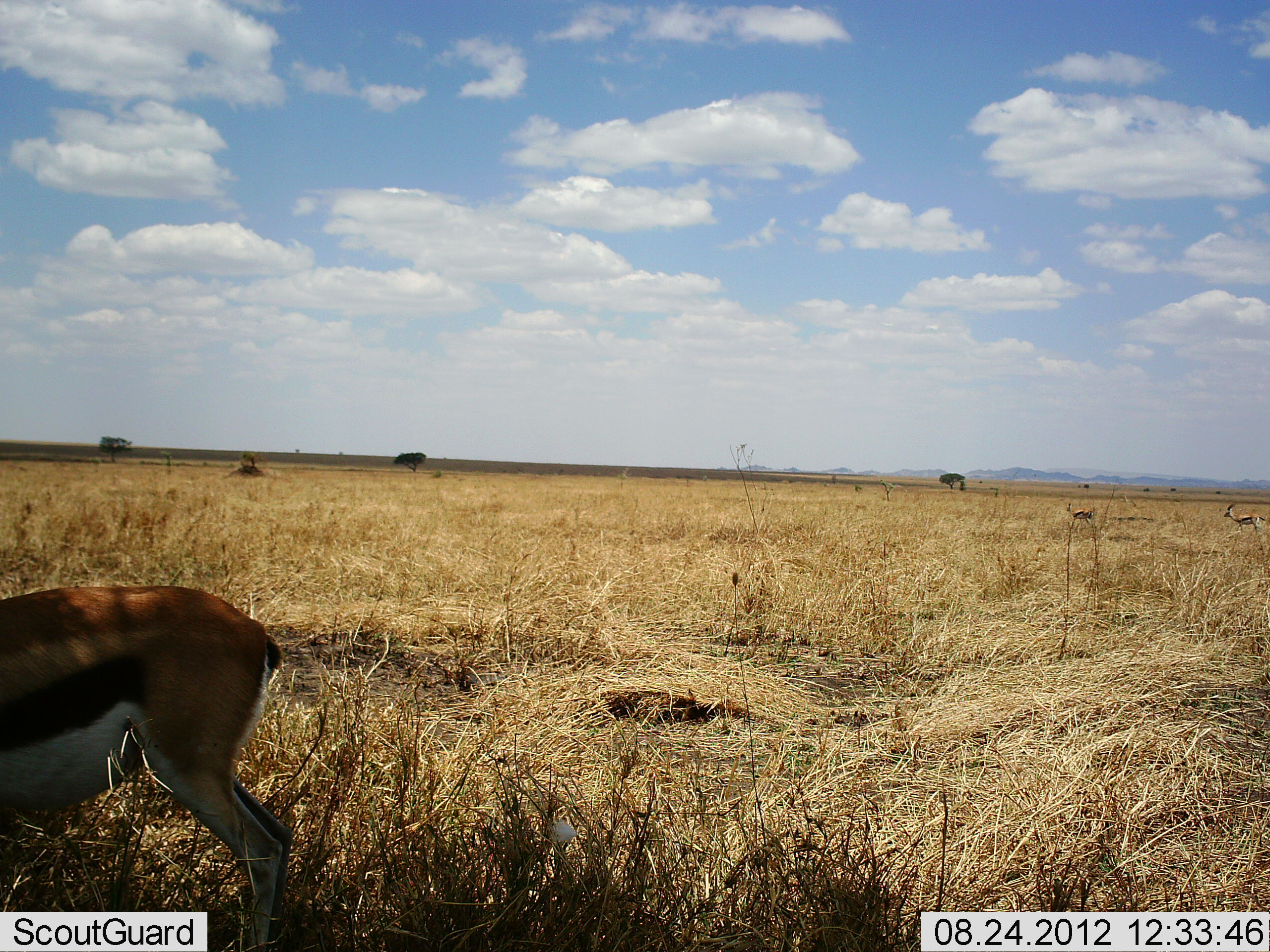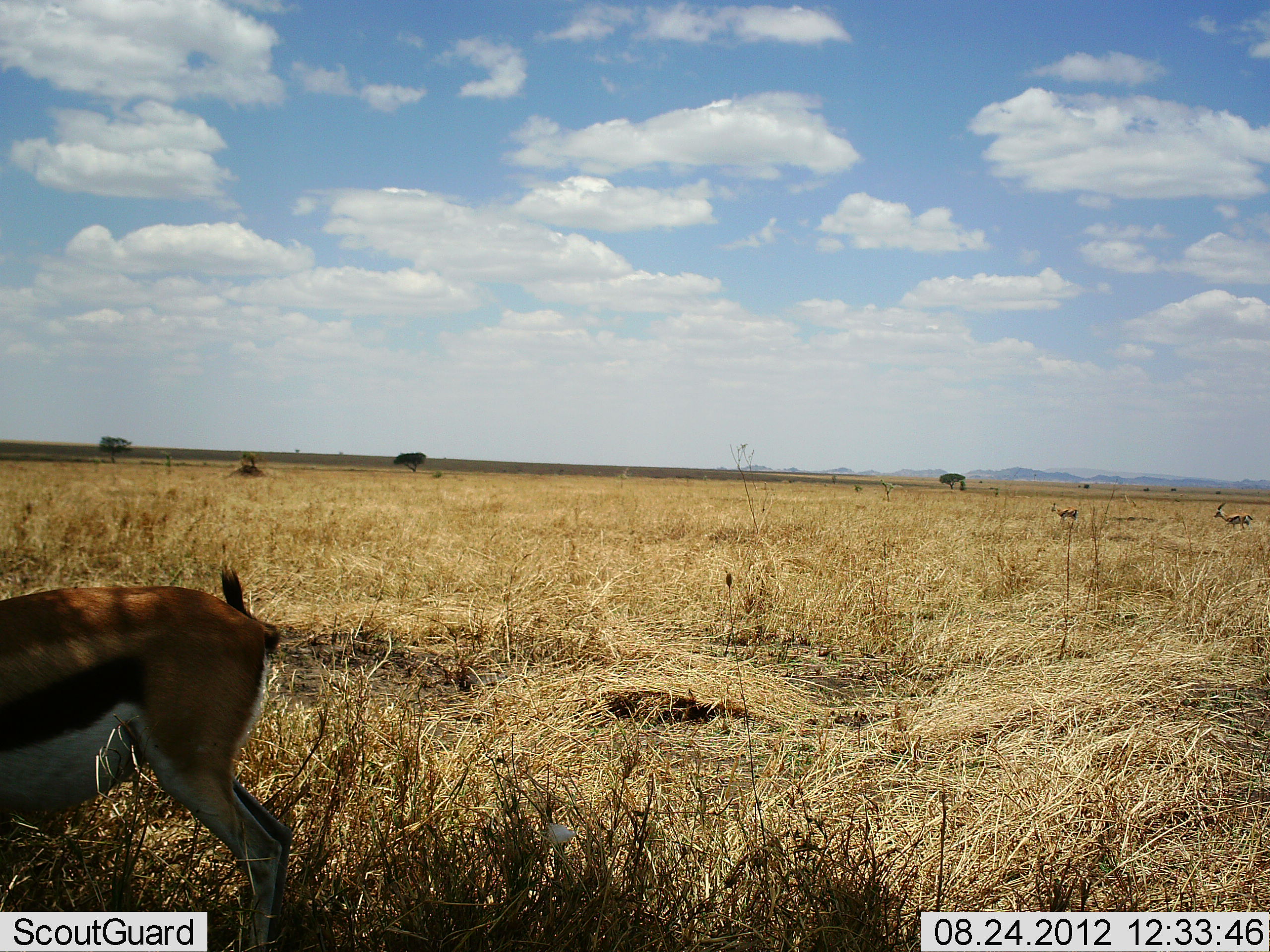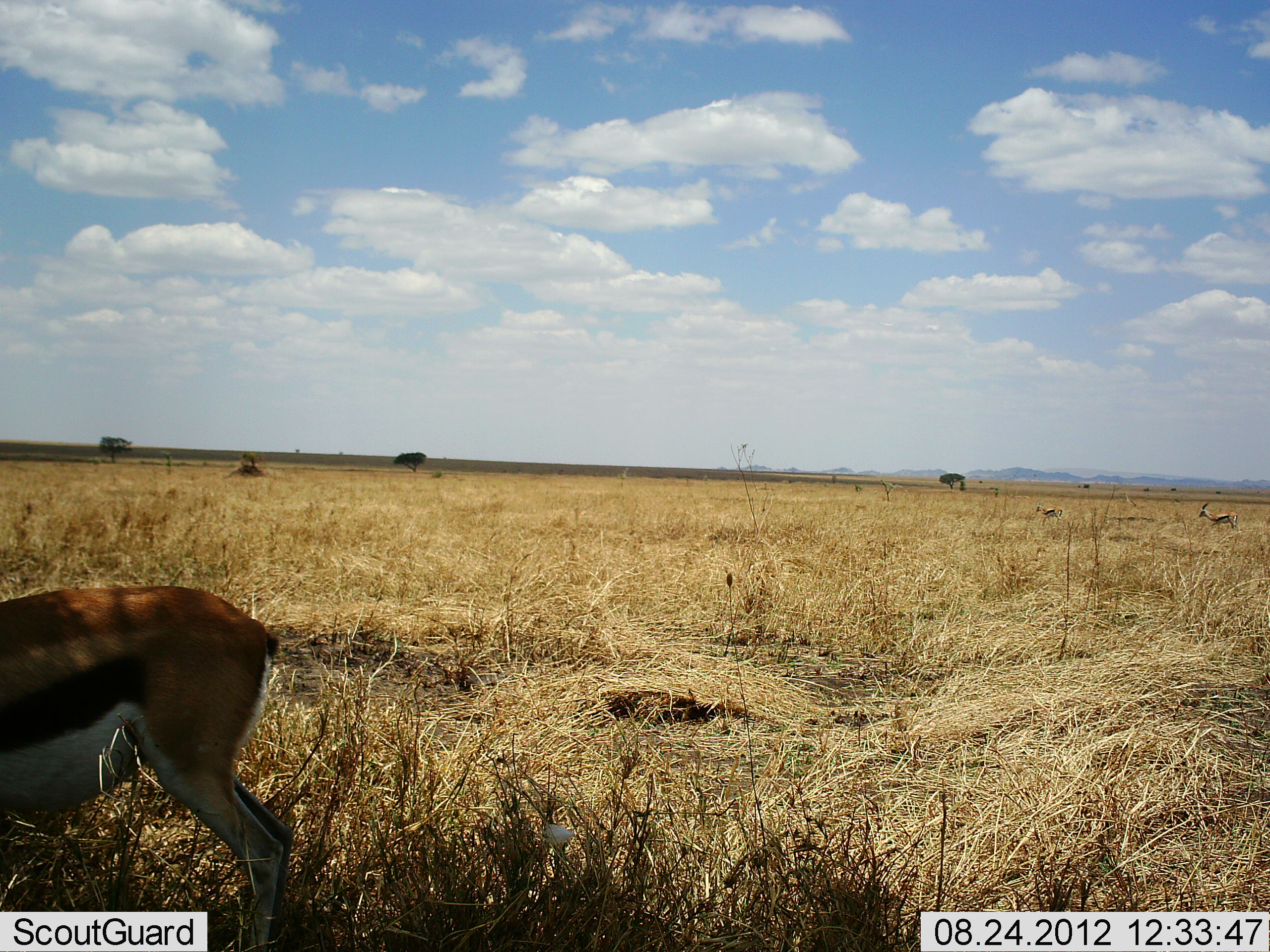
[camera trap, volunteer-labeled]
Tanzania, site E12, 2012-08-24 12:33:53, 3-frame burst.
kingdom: Animalia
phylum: Chordata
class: Mammalia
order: Artiodactyla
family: Bovidae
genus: Eudorcas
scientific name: Eudorcas thomsonii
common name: thomson's gazelle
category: gazellethomsons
Gazellethomsons (thomson's gazelle) (Eudorcas thomsonii), count 3. Behavior (volunteer vote fractions): standing 50%, resting 0%, moving 70%, interacting 0%. Young present (vote fraction): 10%. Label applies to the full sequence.